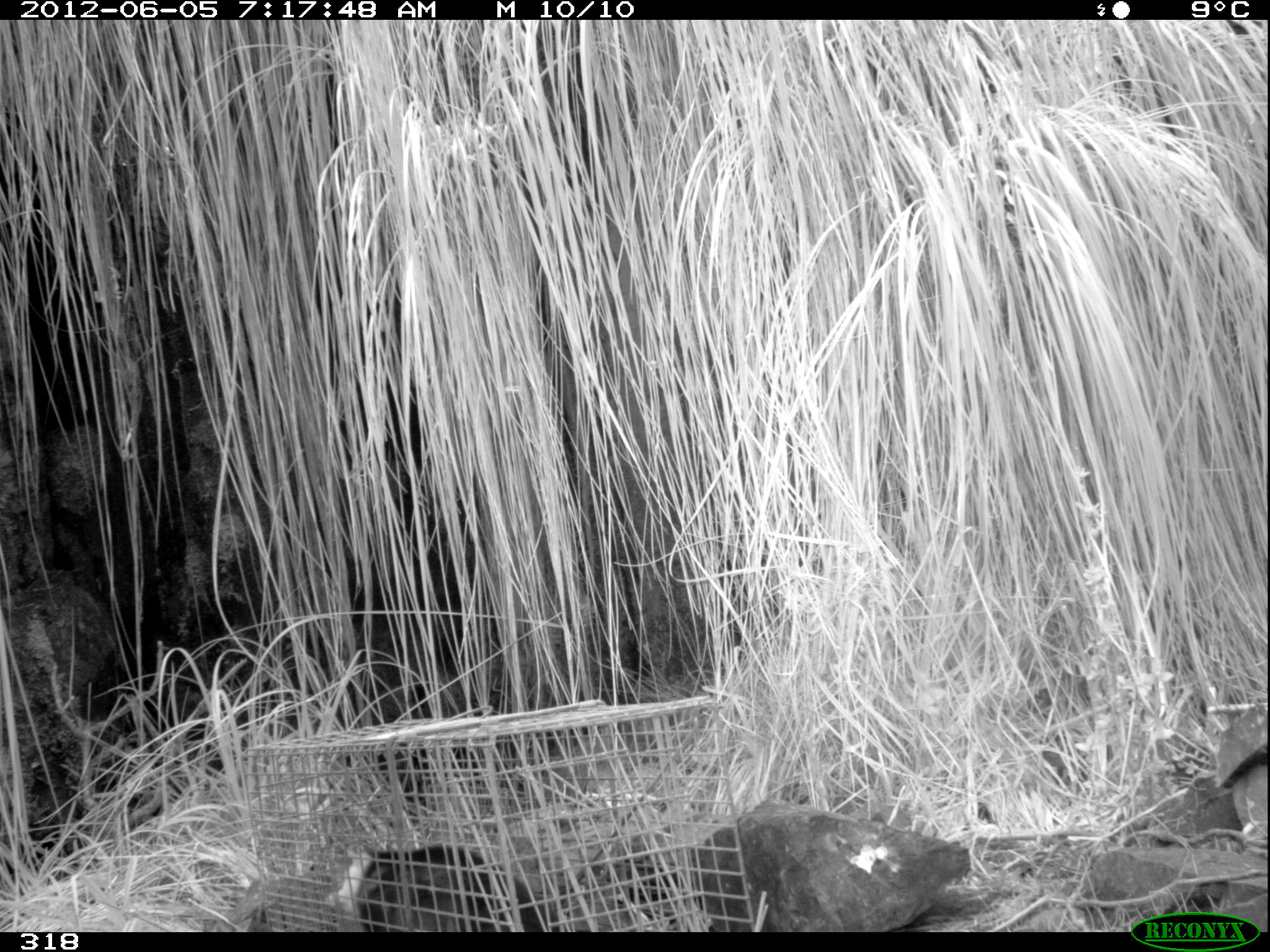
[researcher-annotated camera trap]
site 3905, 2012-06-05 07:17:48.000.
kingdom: Animalia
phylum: Chordata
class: Mammalia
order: Didelphimorphia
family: Didelphidae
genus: Didelphis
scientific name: Didelphis pernigra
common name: andean white-eared opossum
Didelphis pernigra (andean white-eared opossum).